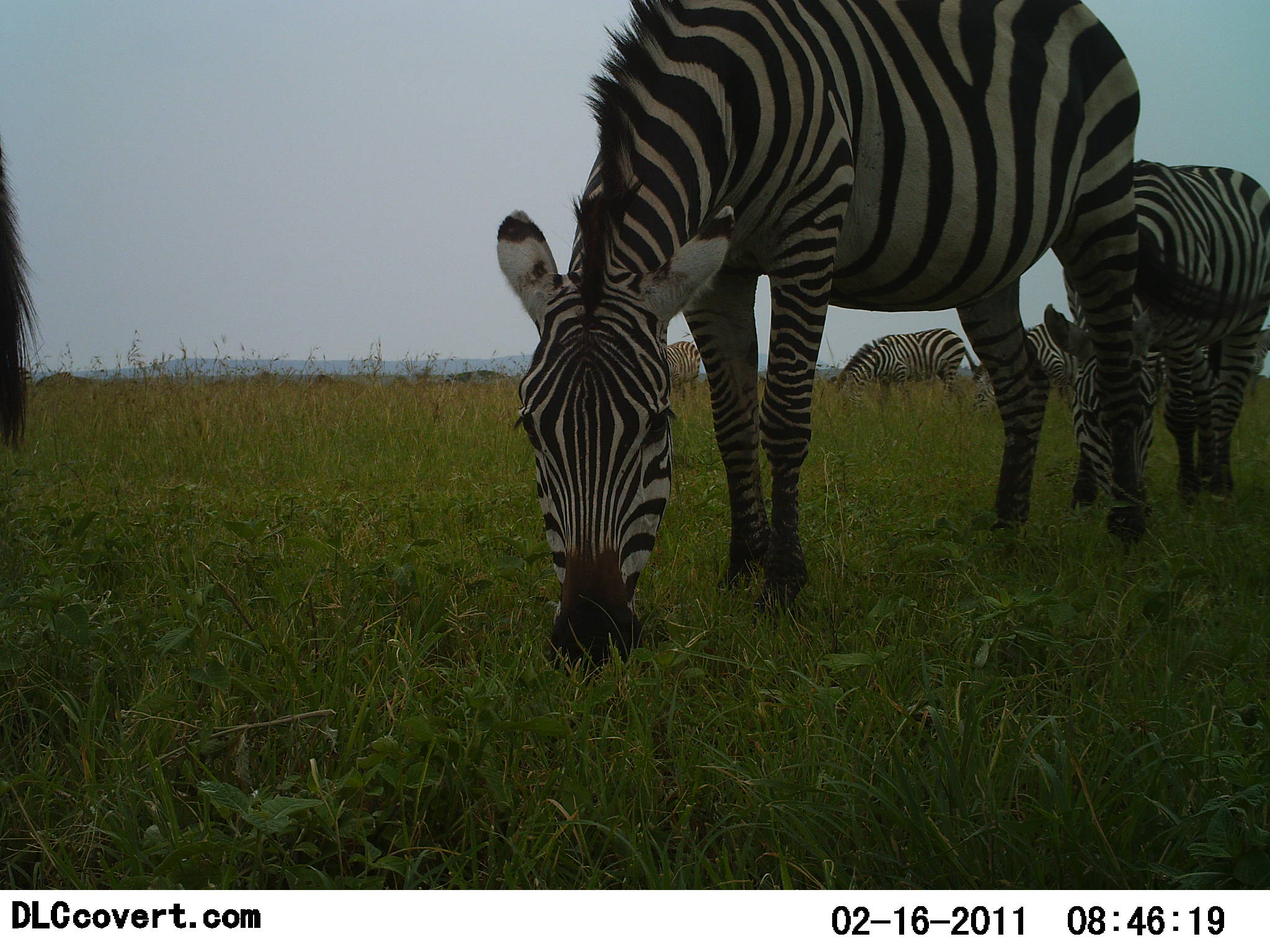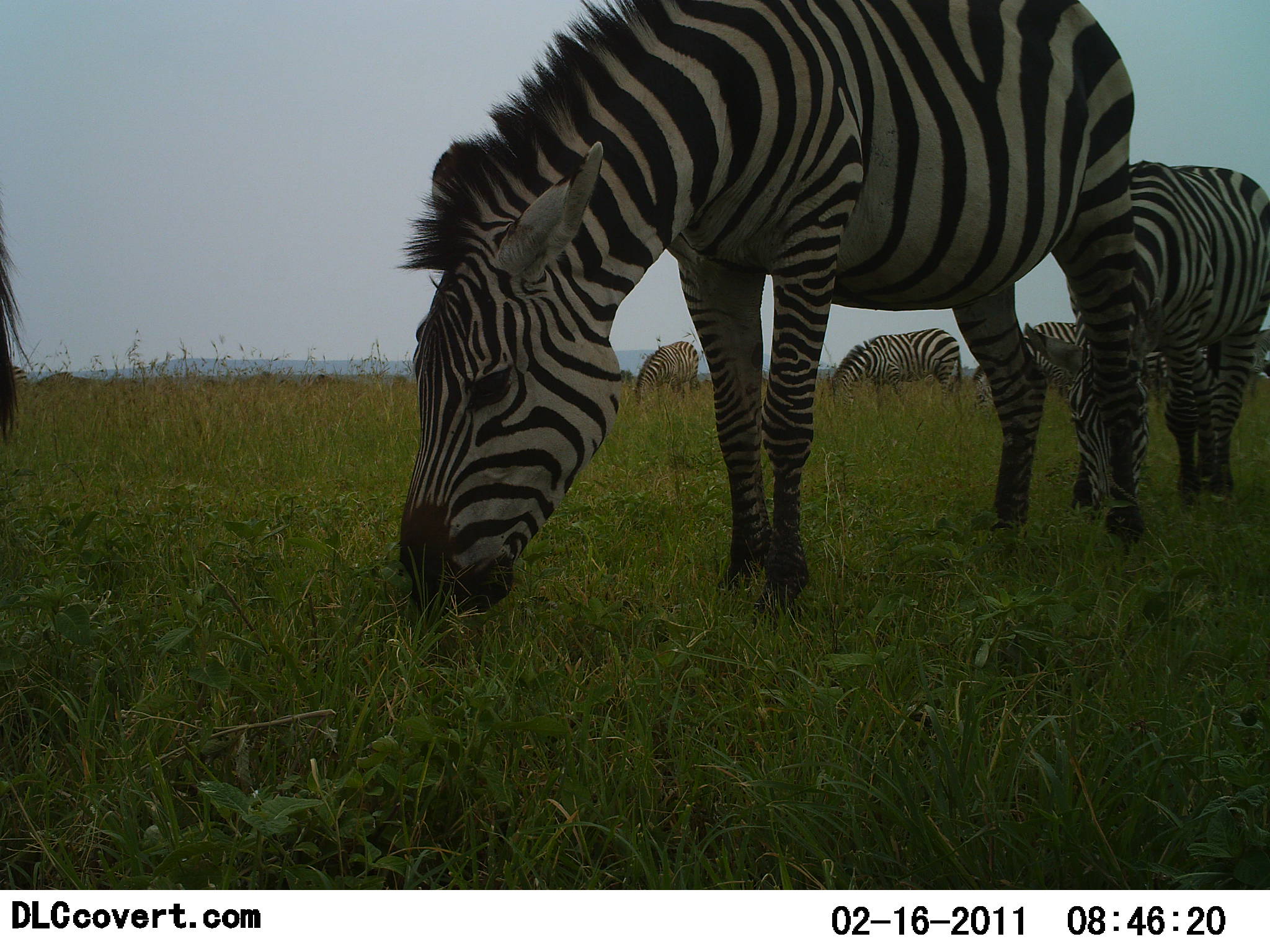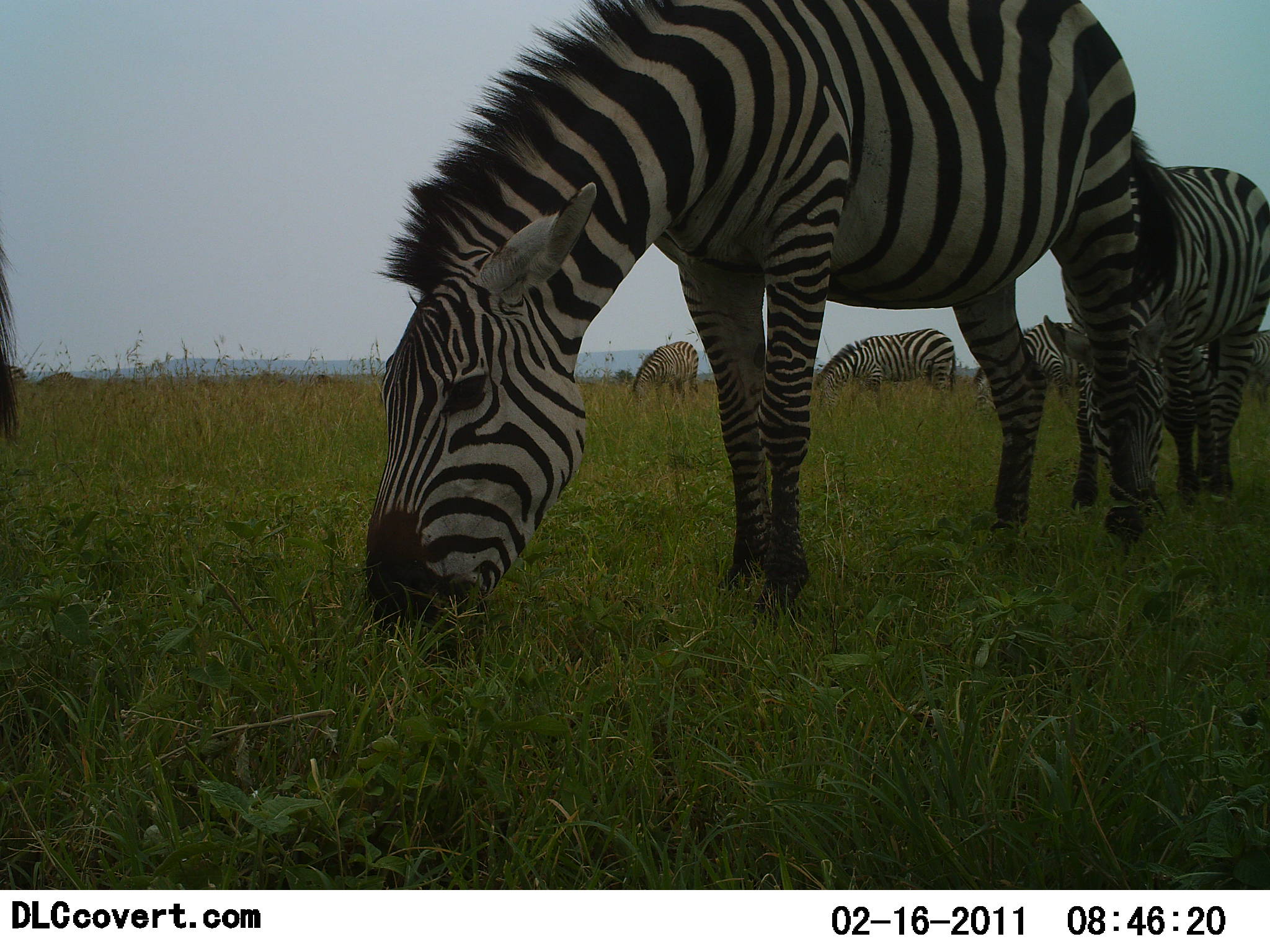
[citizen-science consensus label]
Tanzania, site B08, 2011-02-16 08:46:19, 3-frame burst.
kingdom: Animalia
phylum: Chordata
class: Mammalia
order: Perissodactyla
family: Equidae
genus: Equus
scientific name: Equus quagga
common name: plains zebra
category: zebra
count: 6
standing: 38%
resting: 0%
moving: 0%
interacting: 0%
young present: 0%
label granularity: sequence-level